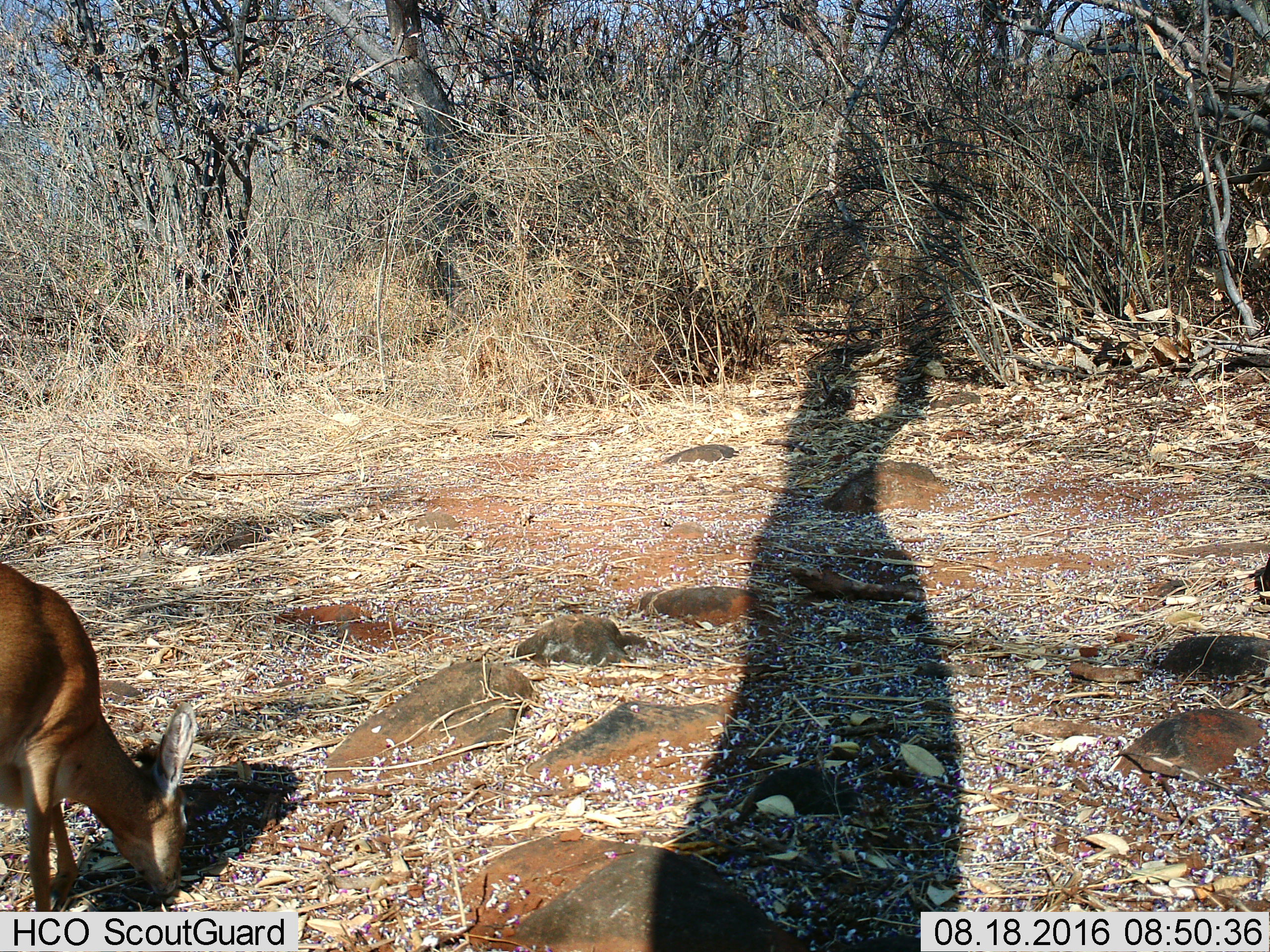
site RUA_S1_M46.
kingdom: Animalia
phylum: Chordata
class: Mammalia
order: Artiodactyla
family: Bovidae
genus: Madoqua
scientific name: Madoqua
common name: dik-dik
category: dikdik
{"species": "dikdik (dik-dik) (Madoqua)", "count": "1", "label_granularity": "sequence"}